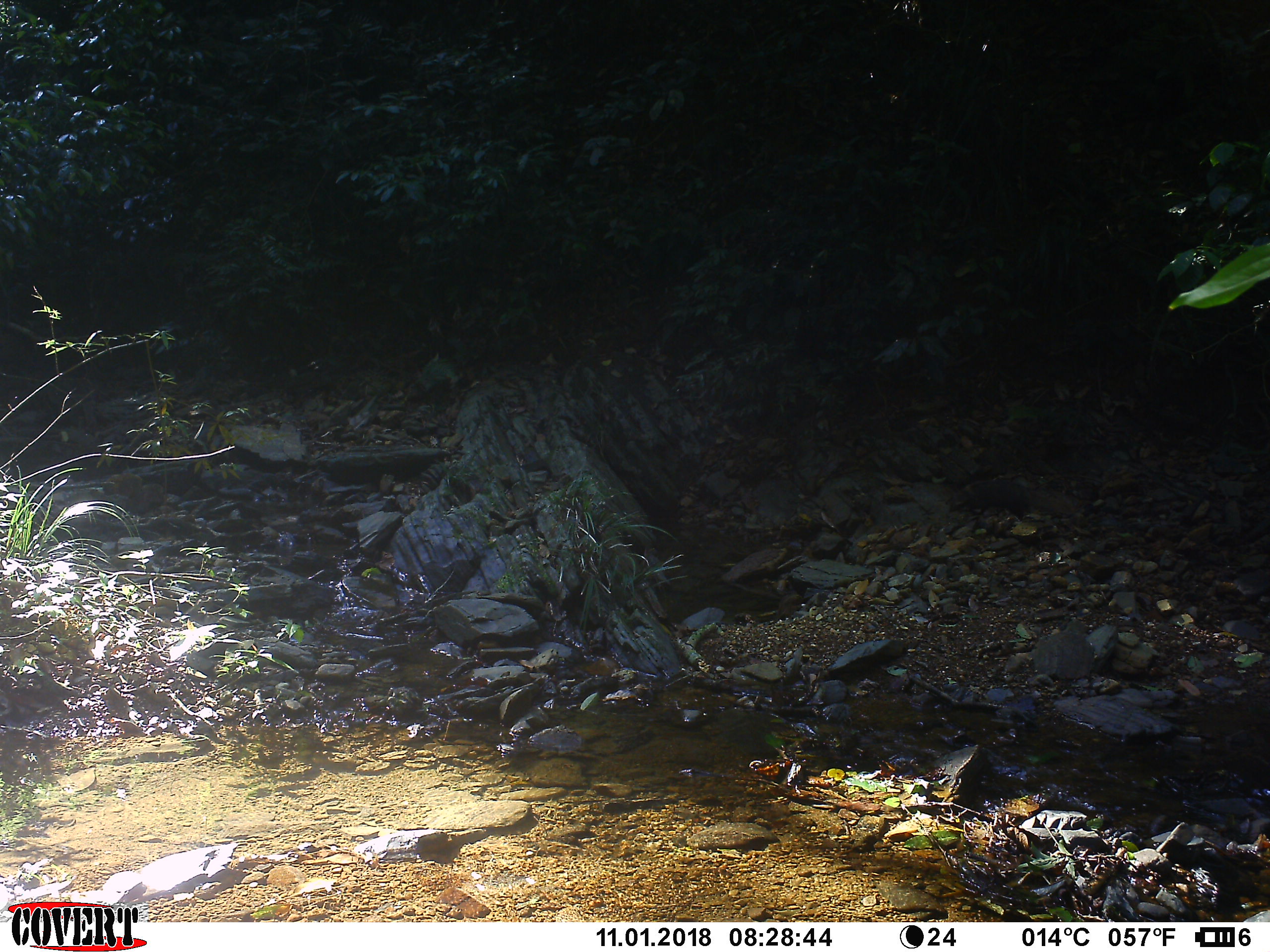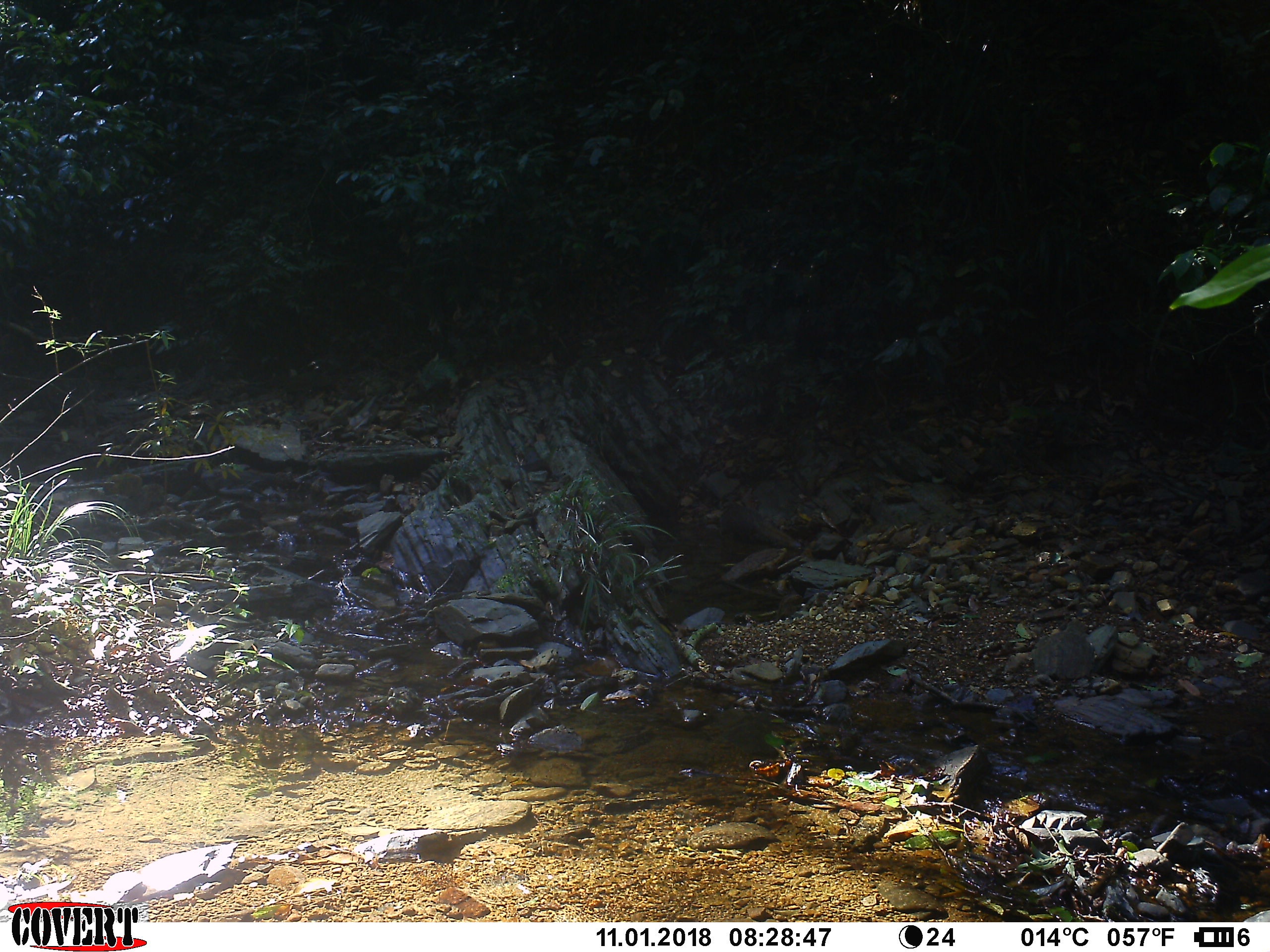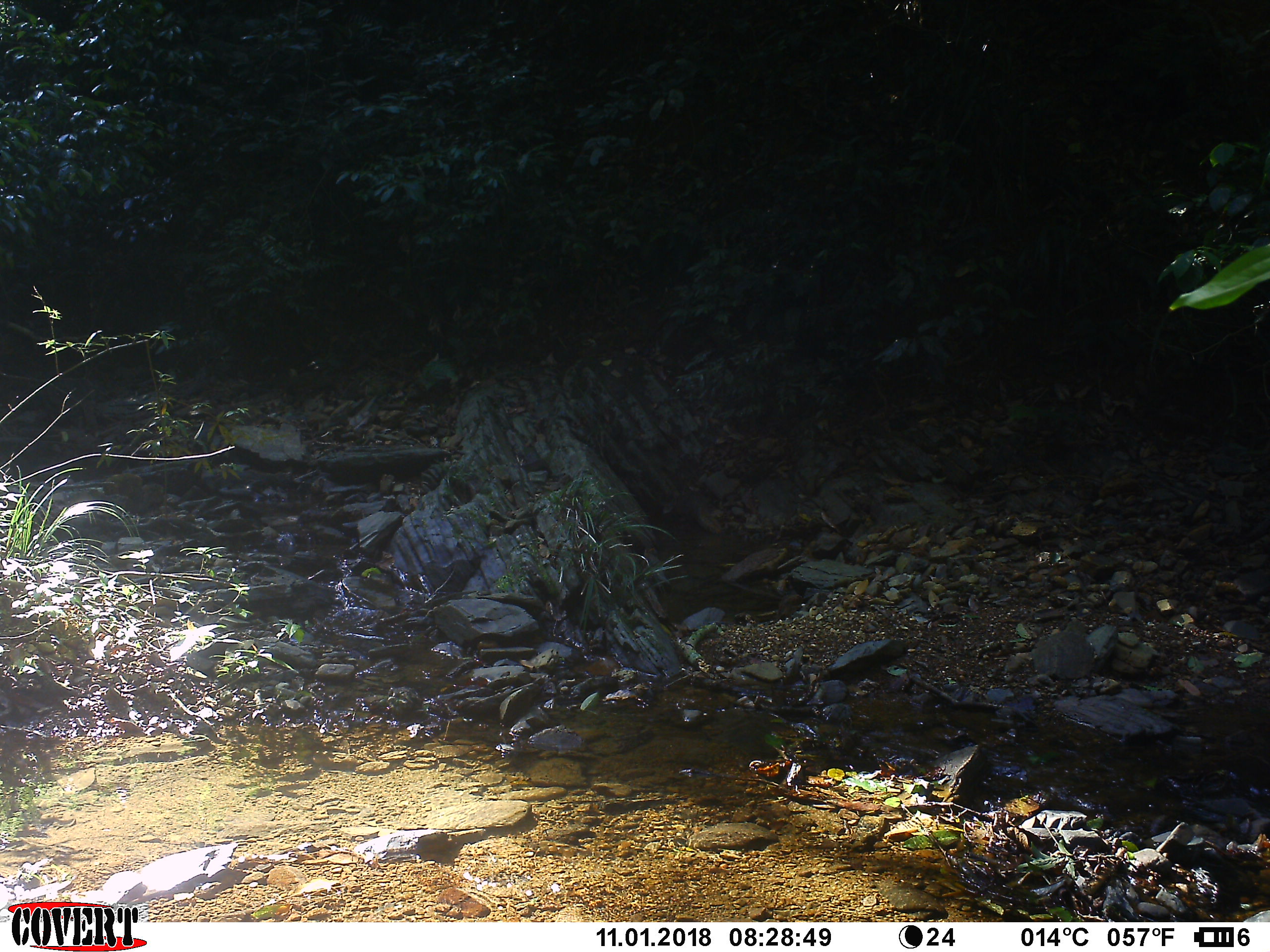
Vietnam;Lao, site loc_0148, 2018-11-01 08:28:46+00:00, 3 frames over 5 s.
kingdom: Animalia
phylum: Chordata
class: Mammalia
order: Carnivora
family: Herpestidae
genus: Urva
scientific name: Urva urva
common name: crab-eating mongoose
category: crab eating mongoose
Crab eating mongoose (crab-eating mongoose) (Urva urva). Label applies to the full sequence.